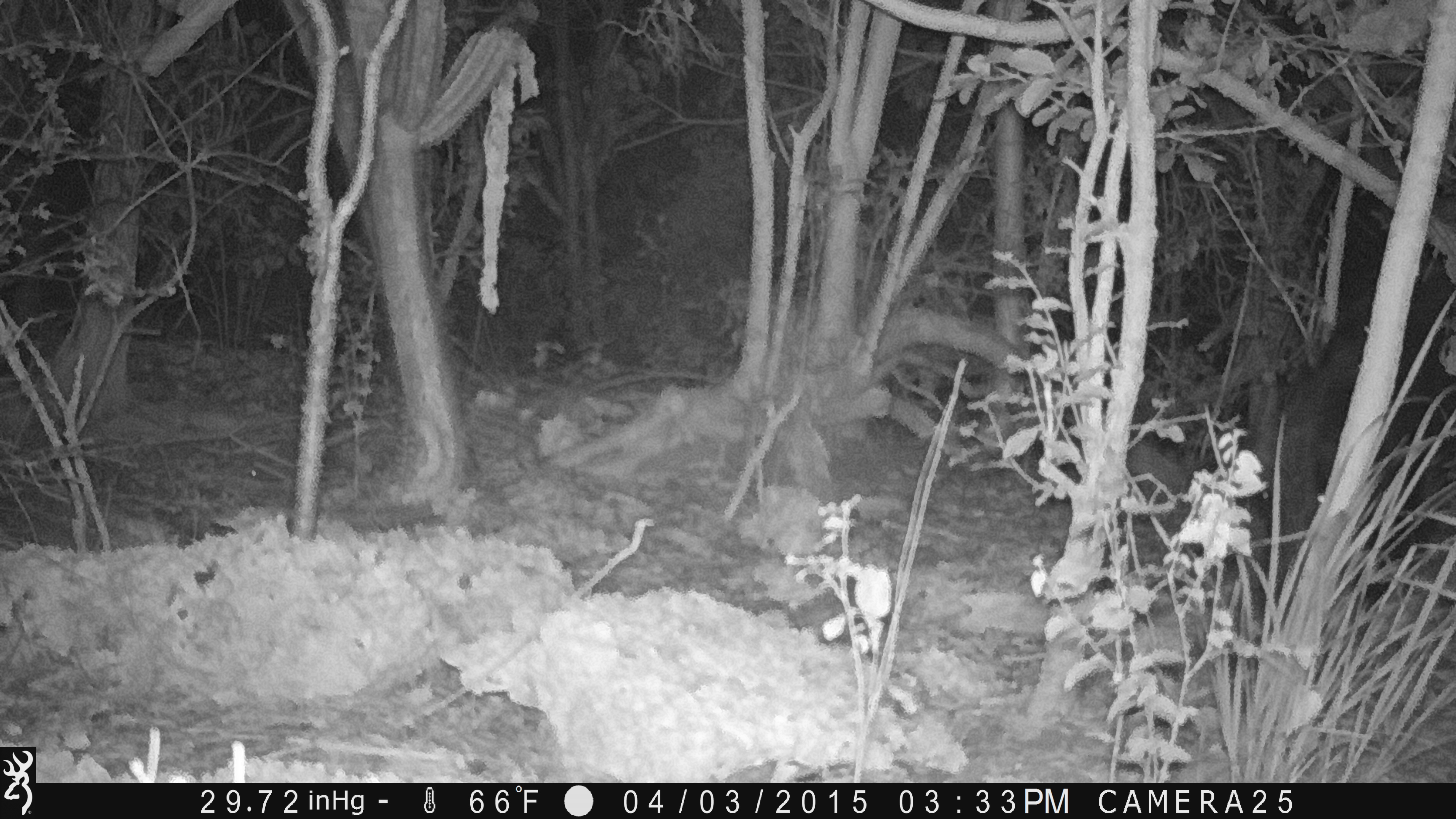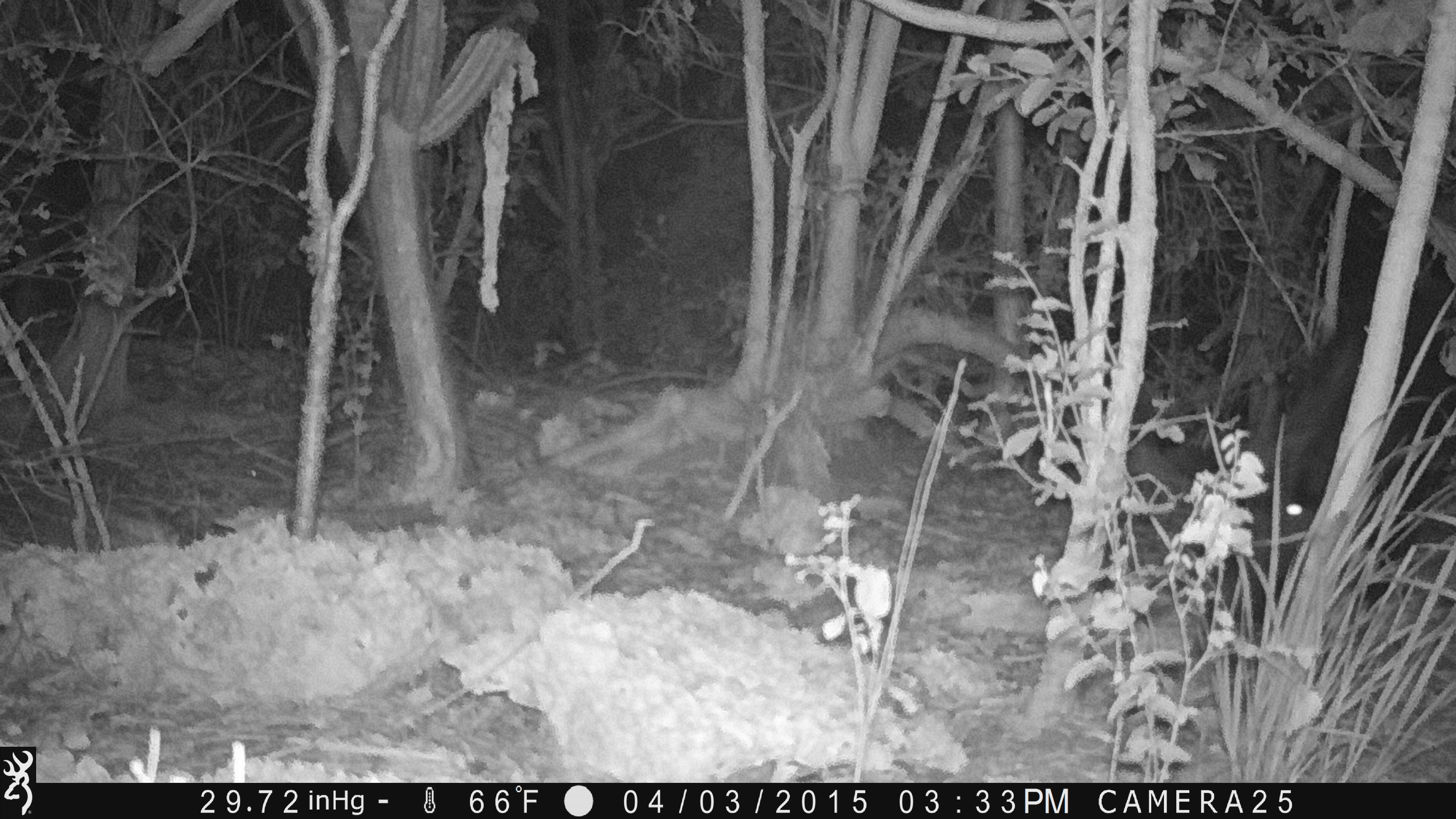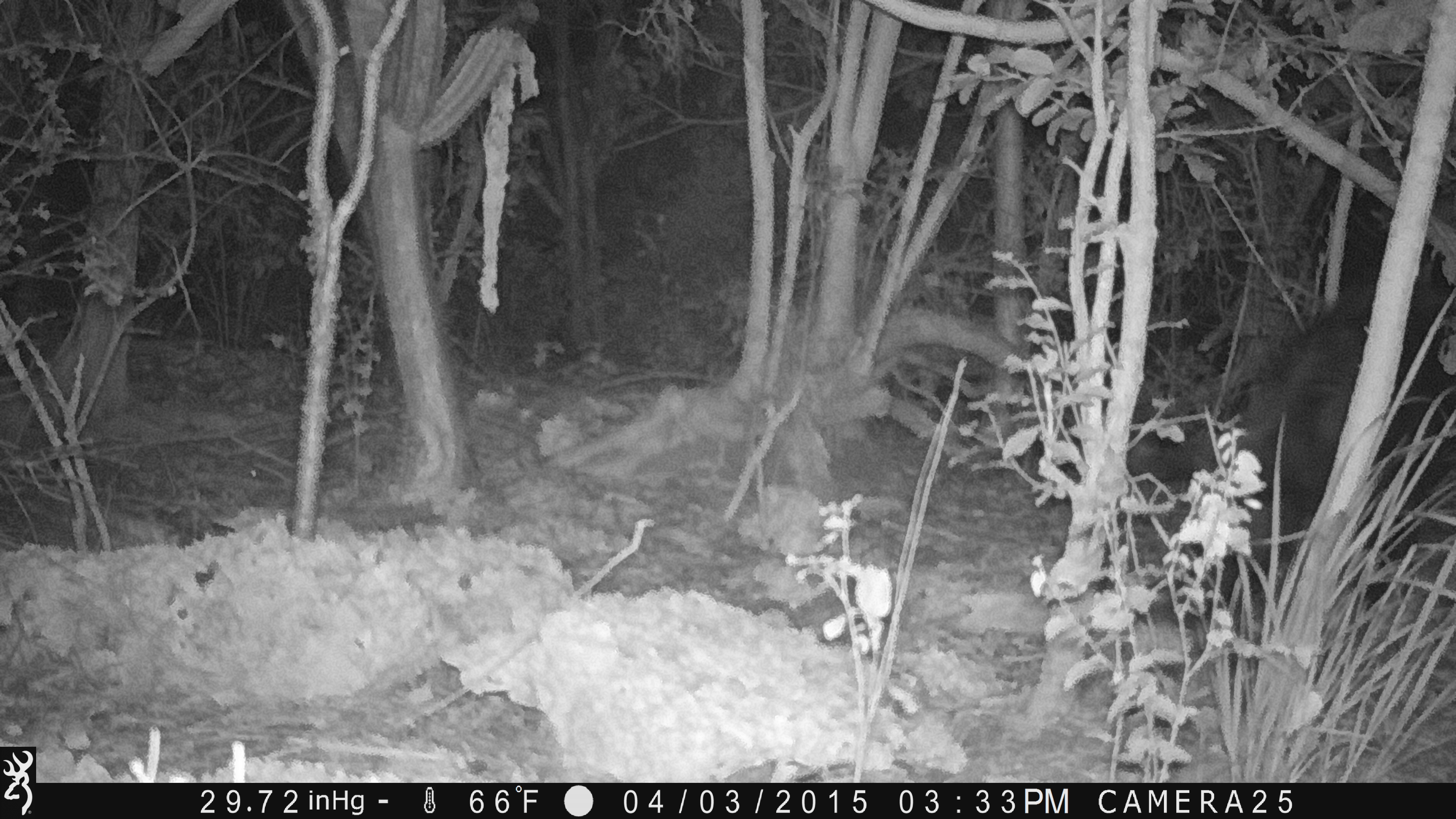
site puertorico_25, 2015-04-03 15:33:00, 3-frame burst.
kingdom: Animalia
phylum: Chordata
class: Mammalia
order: Artiodactyla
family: Suidae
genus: Sus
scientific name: Sus scrofa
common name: pig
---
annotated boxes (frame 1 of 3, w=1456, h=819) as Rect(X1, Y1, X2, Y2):
pig: Rect(1250, 267, 1456, 586)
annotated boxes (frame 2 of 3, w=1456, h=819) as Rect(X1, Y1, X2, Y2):
pig: Rect(1250, 170, 1452, 577)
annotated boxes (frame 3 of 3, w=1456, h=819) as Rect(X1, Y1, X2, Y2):
pig: Rect(1220, 205, 1453, 616)